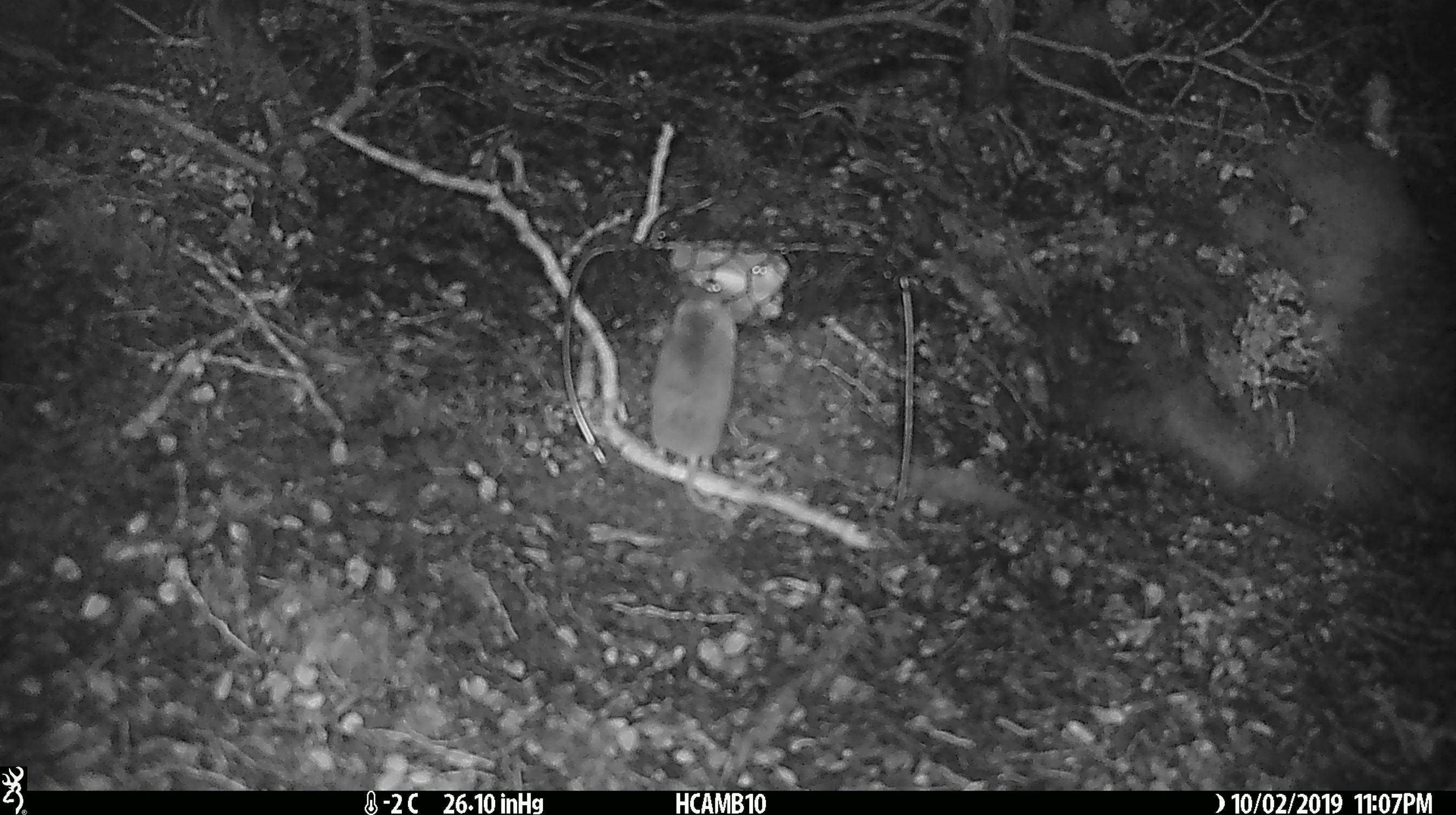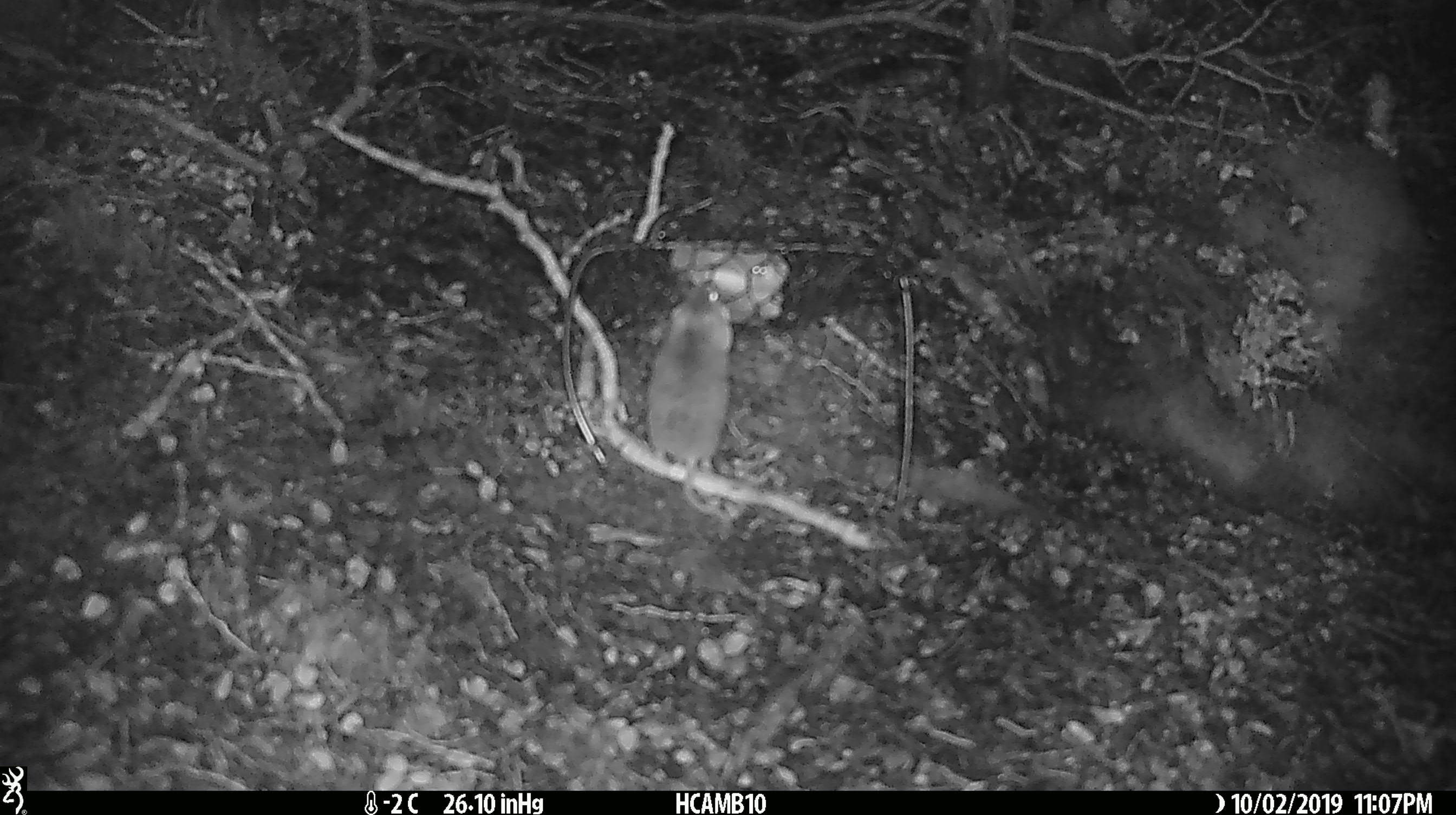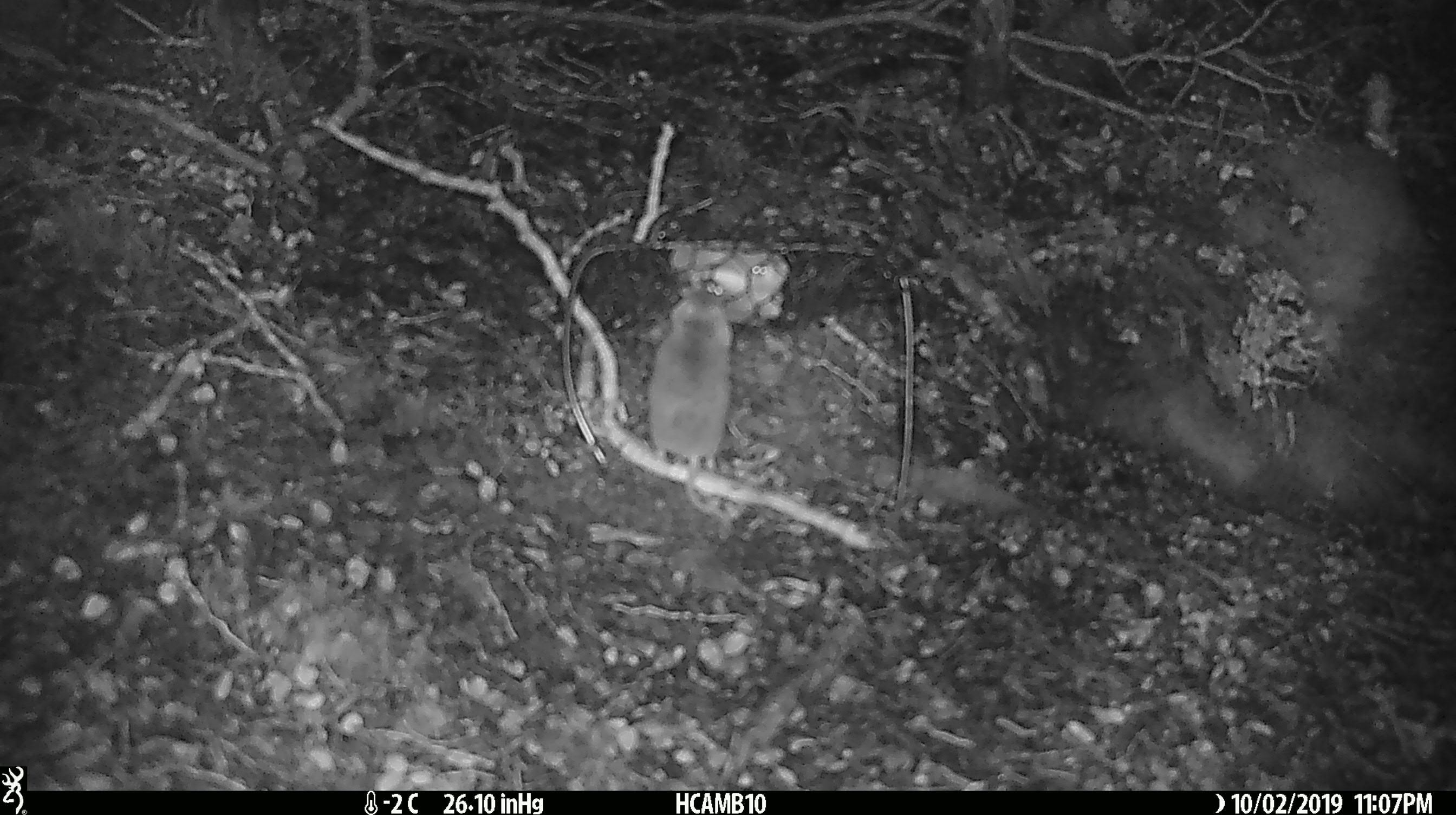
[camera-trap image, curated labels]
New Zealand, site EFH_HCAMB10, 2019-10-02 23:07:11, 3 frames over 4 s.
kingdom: Animalia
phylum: Chordata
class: Mammalia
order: Rodentia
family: Muridae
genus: Mus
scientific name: Mus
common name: mouse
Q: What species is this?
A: Mouse (Mus).